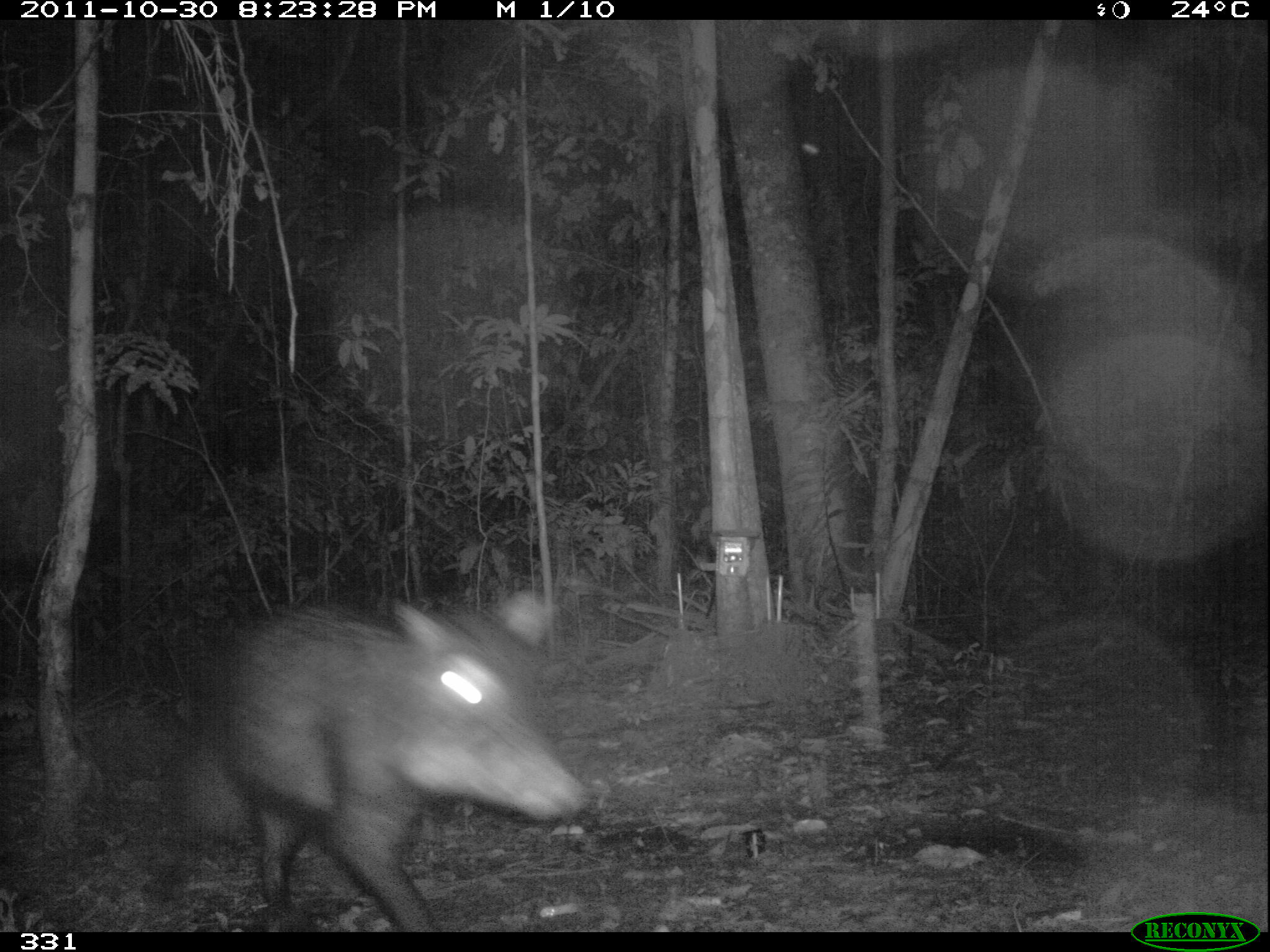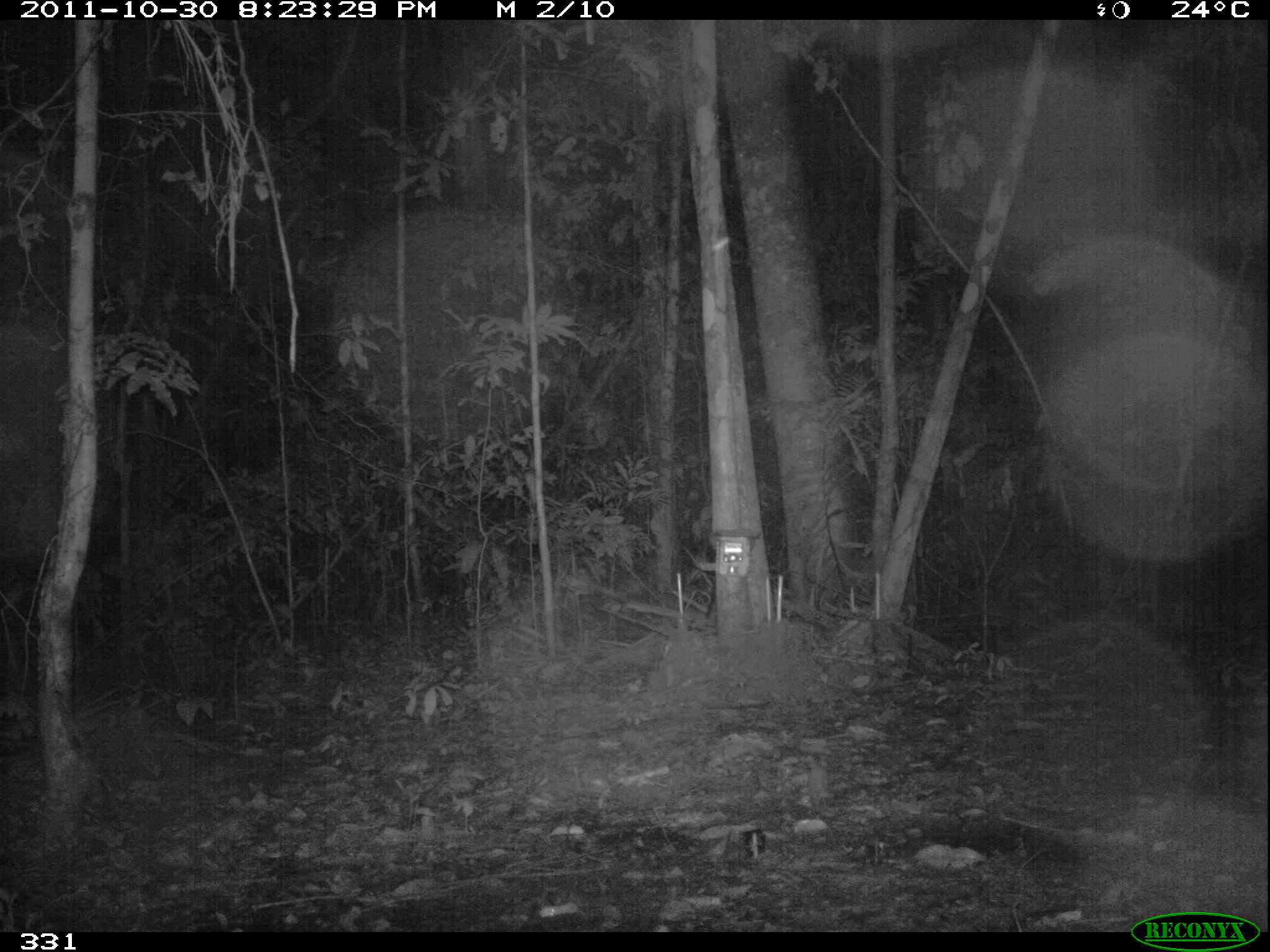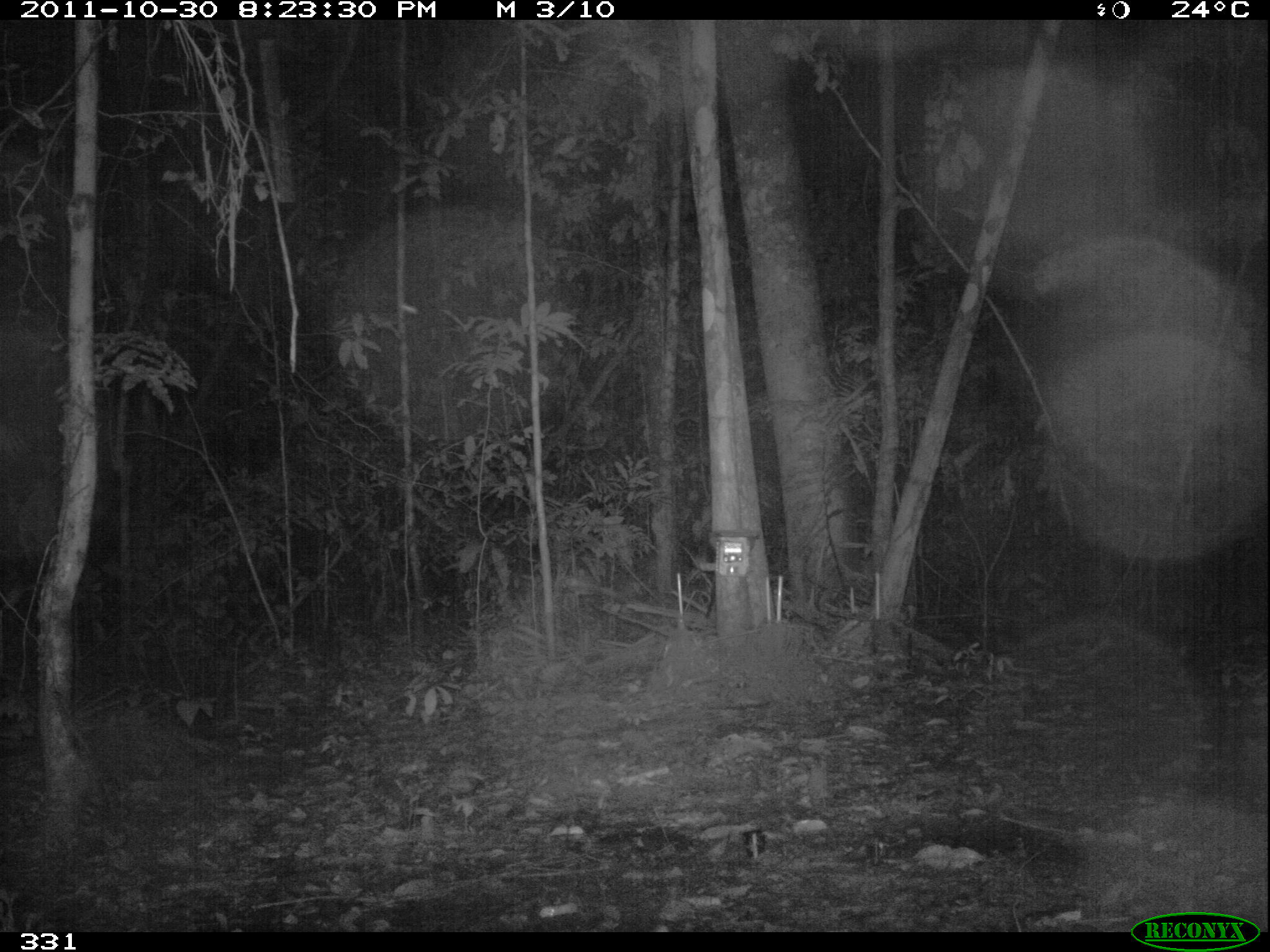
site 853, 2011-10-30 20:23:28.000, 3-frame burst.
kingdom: Animalia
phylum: Chordata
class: Mammalia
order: Artiodactyla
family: Tayassuidae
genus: Tayassu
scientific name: Tayassu pecari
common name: white-lipped peccary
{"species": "Tayassu pecari (white-lipped peccary)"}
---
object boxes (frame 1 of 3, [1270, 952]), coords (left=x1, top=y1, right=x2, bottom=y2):
tayassu pecari: (left=178, top=590, right=587, bottom=932)